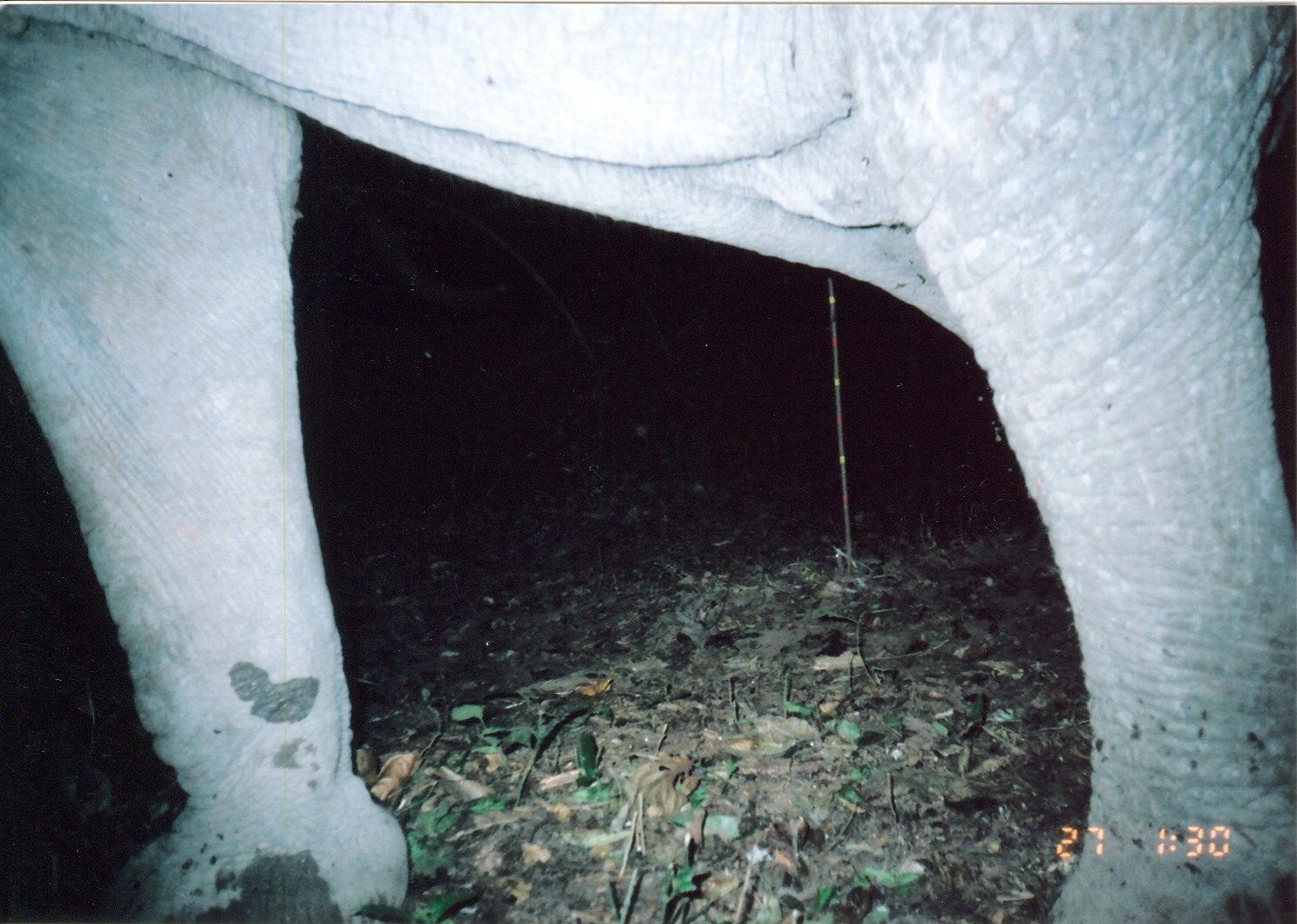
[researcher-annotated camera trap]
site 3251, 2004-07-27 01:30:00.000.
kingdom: Animalia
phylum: Chordata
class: Mammalia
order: Proboscidea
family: Elephantidae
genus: Loxodonta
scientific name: Loxodonta africana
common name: african bush elephant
Loxodonta africana (african bush elephant), count 1.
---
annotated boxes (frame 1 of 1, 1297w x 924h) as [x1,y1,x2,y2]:
loxodonta africana: [0,0,1297,924]